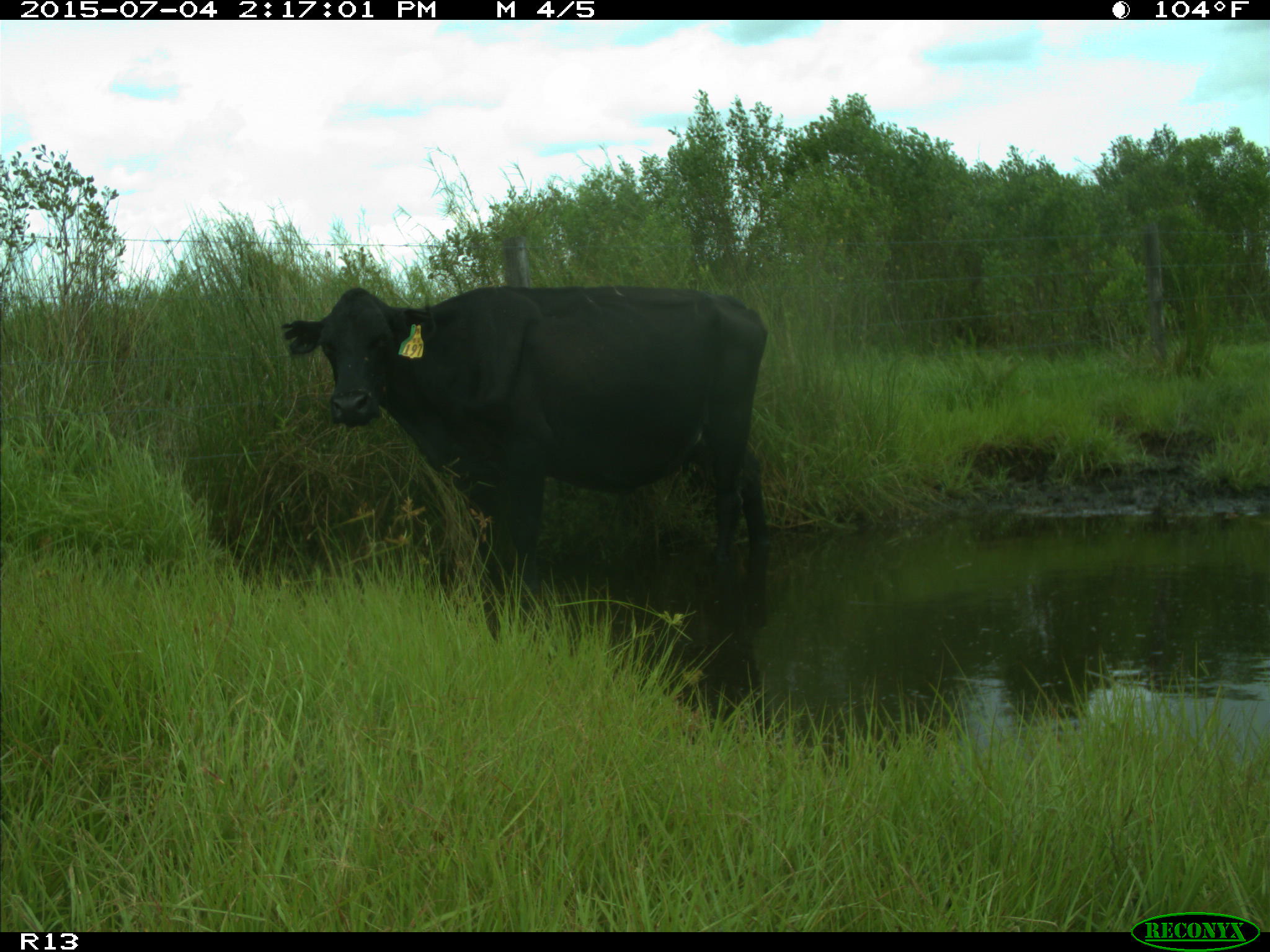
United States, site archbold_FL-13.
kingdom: Animalia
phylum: Chordata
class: Mammalia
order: Artiodactyla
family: Bovidae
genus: Bos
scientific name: Bos taurus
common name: domestic cow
Bos taurus (domestic cow).